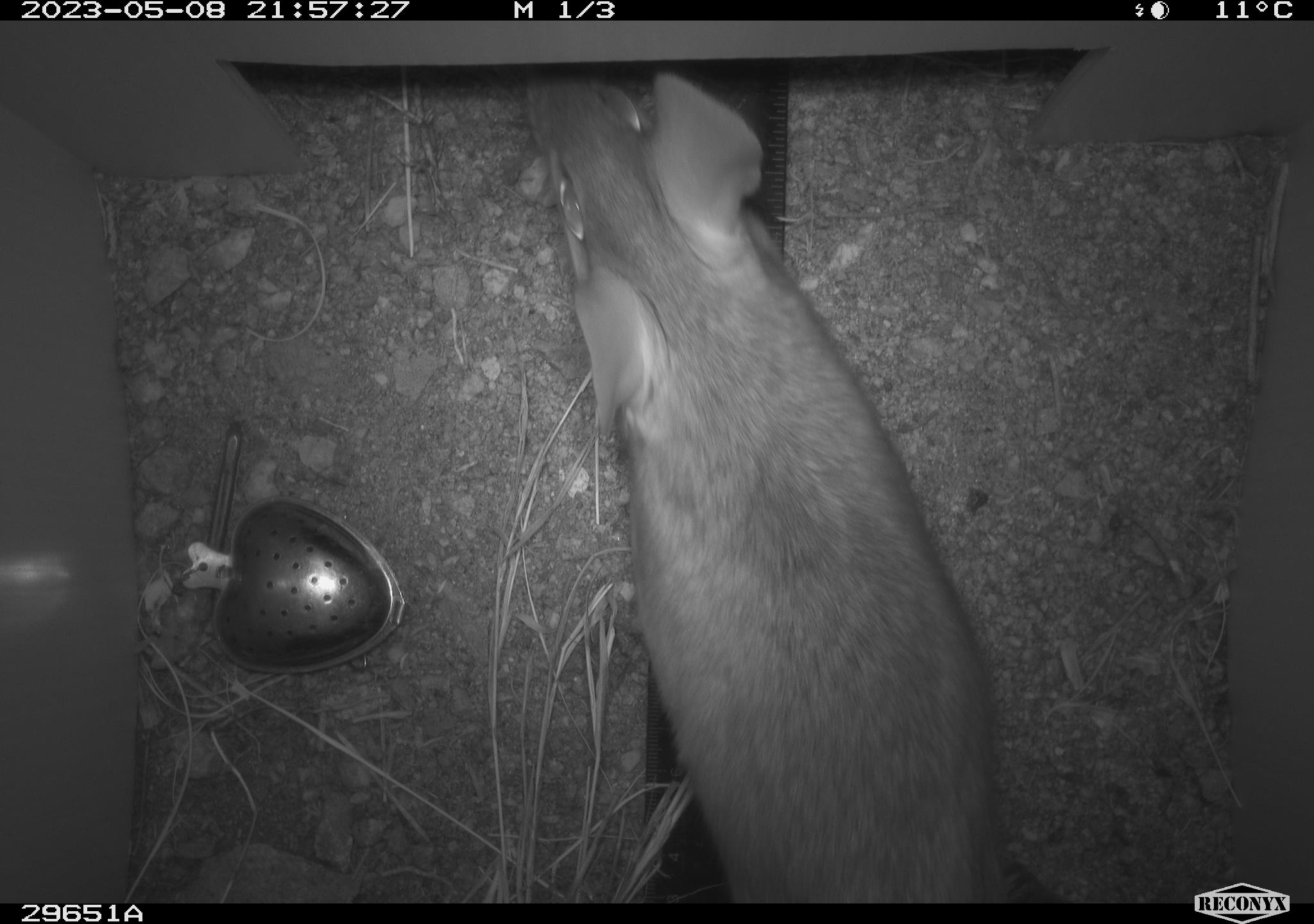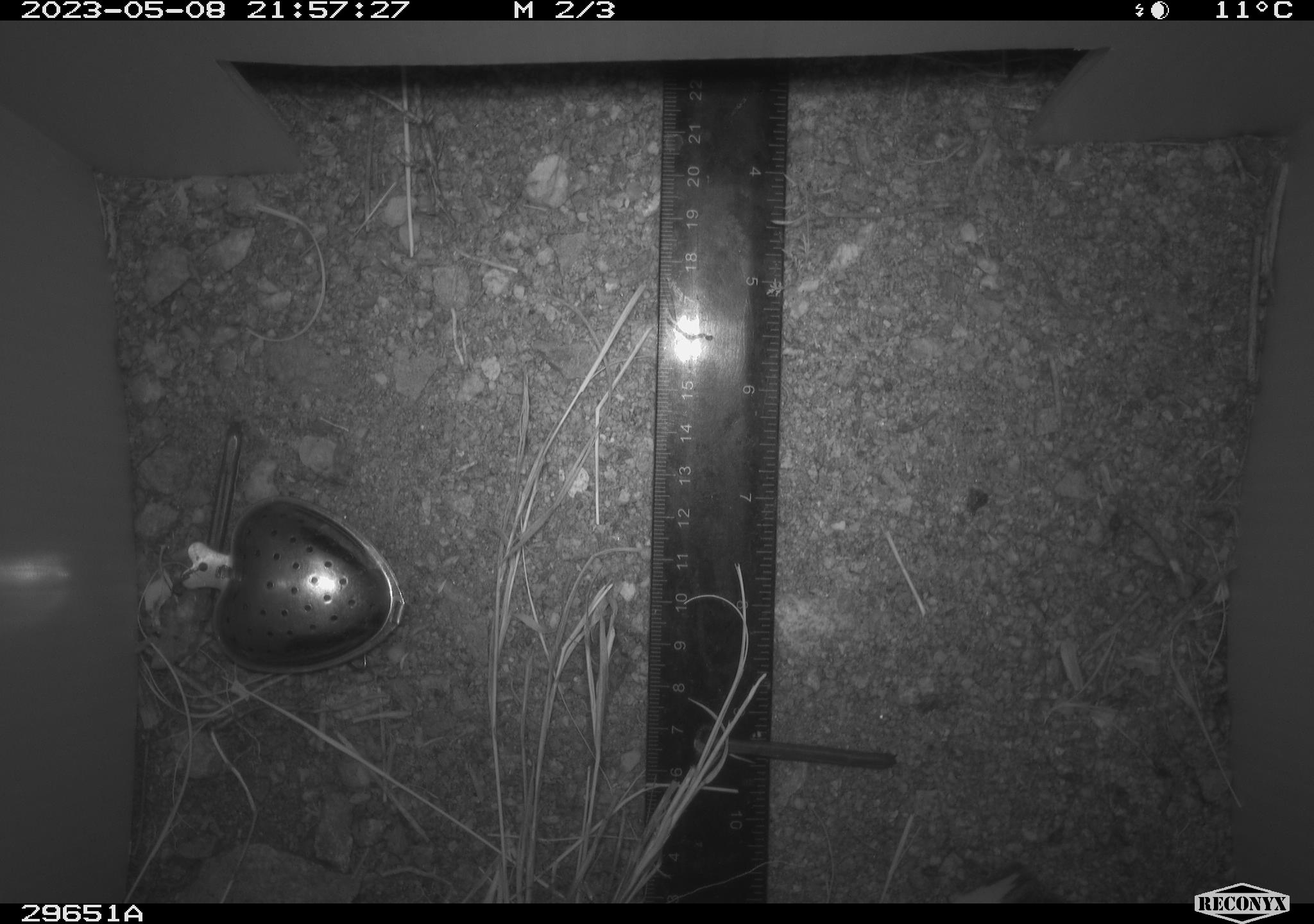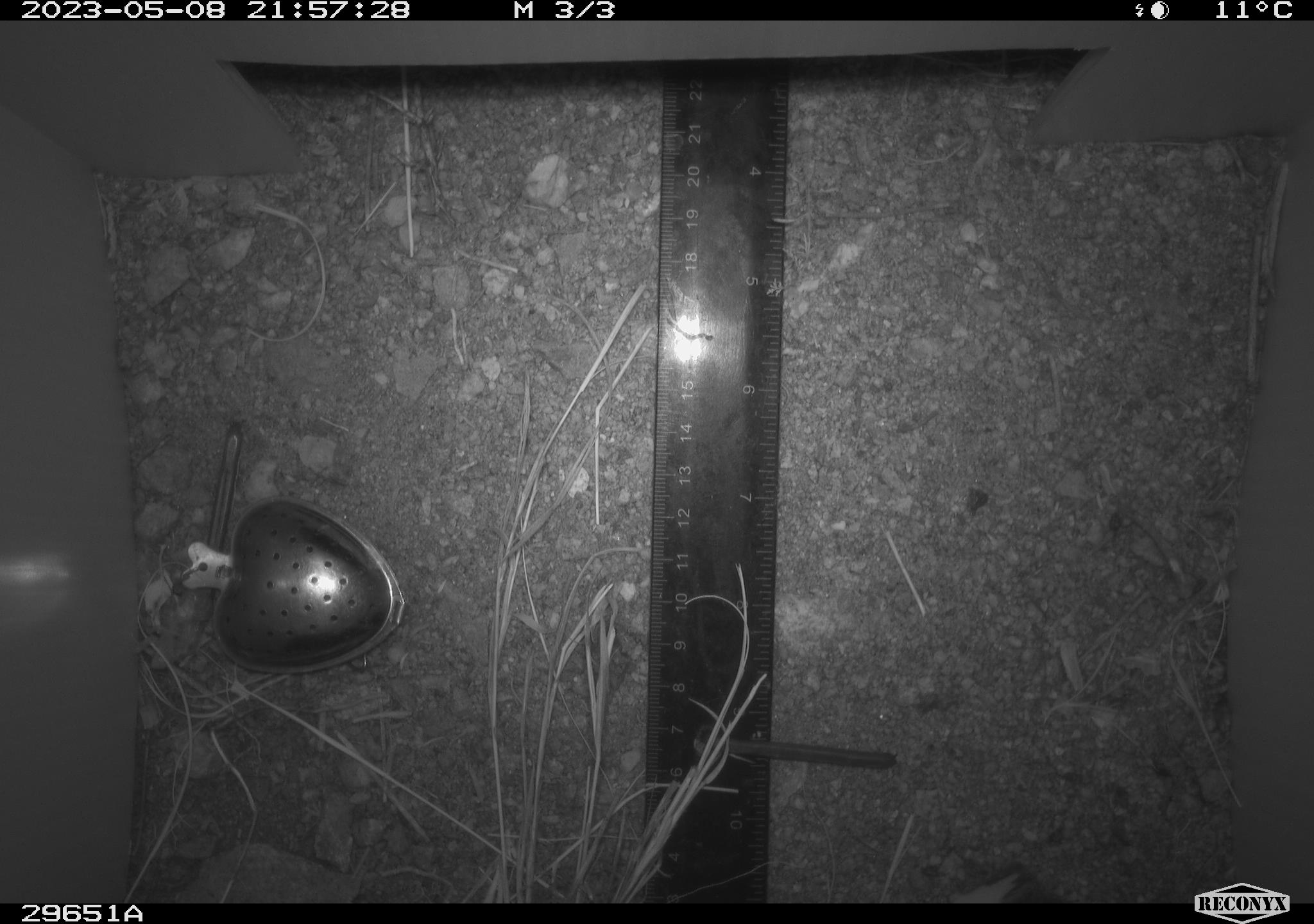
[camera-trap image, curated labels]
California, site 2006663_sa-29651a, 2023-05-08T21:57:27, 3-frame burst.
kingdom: Animalia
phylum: Chordata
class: Mammalia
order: Rodentia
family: Cricetidae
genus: Neotoma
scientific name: Neotoma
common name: pack rat or woodrat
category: neotoma species